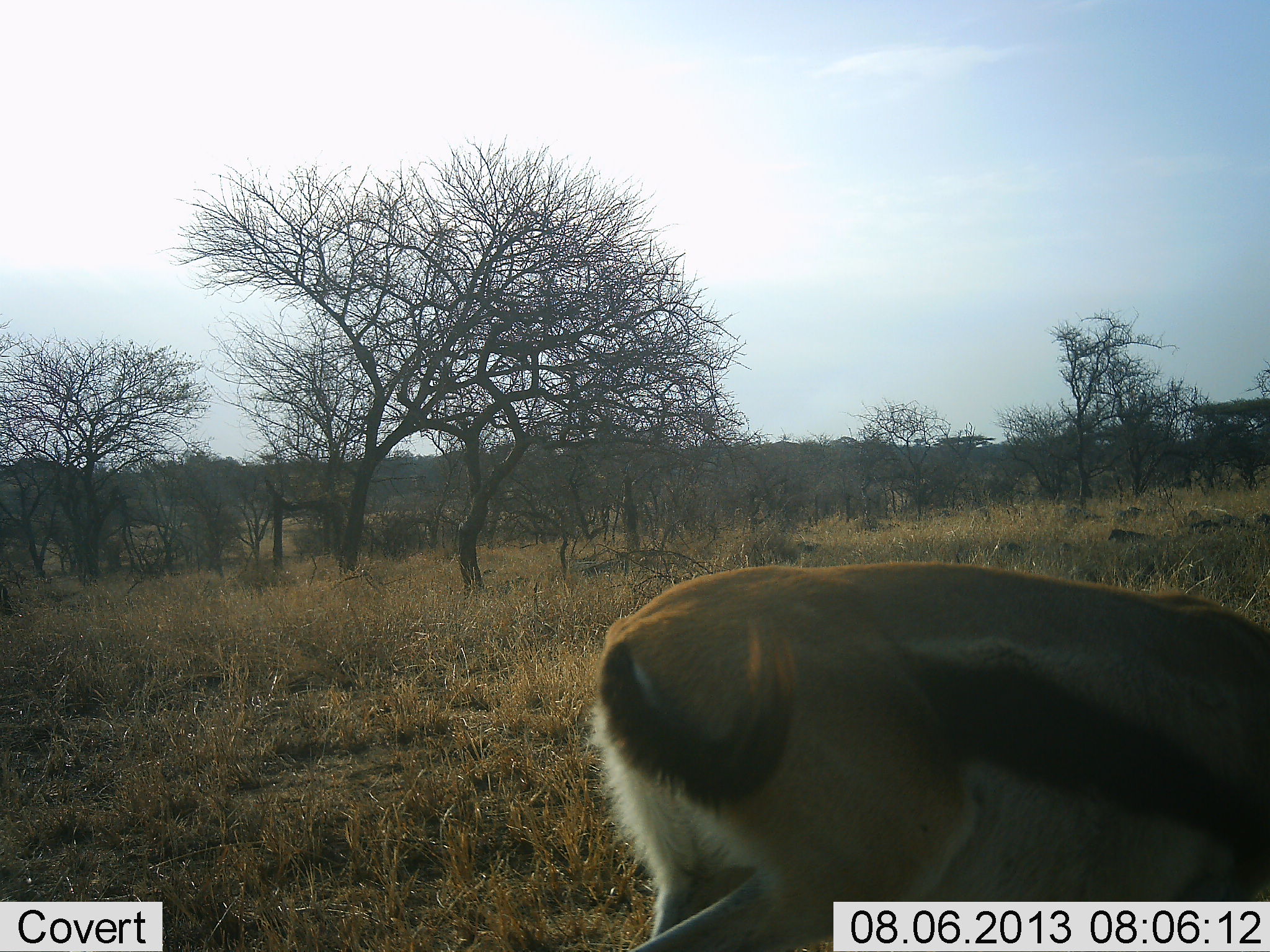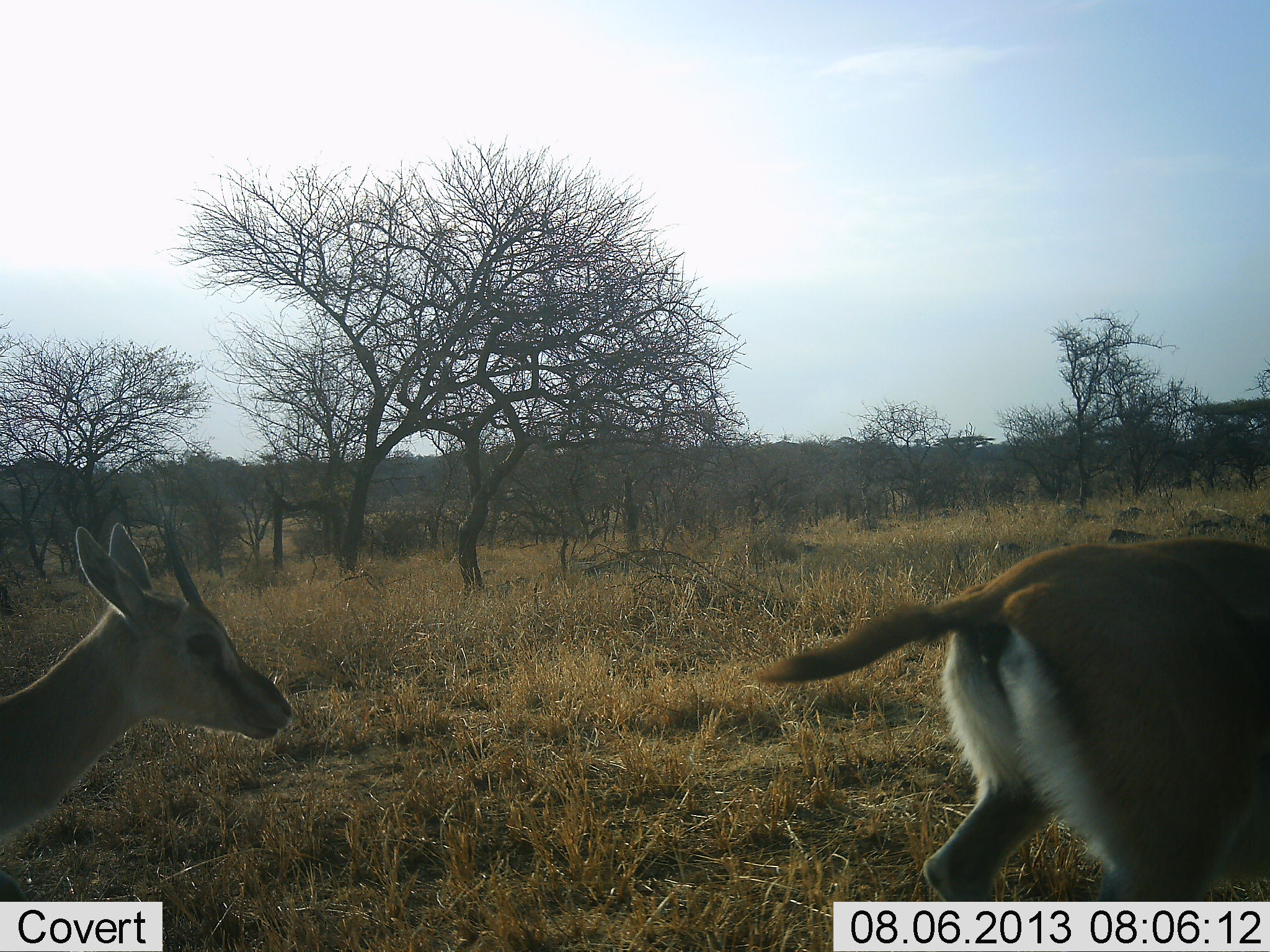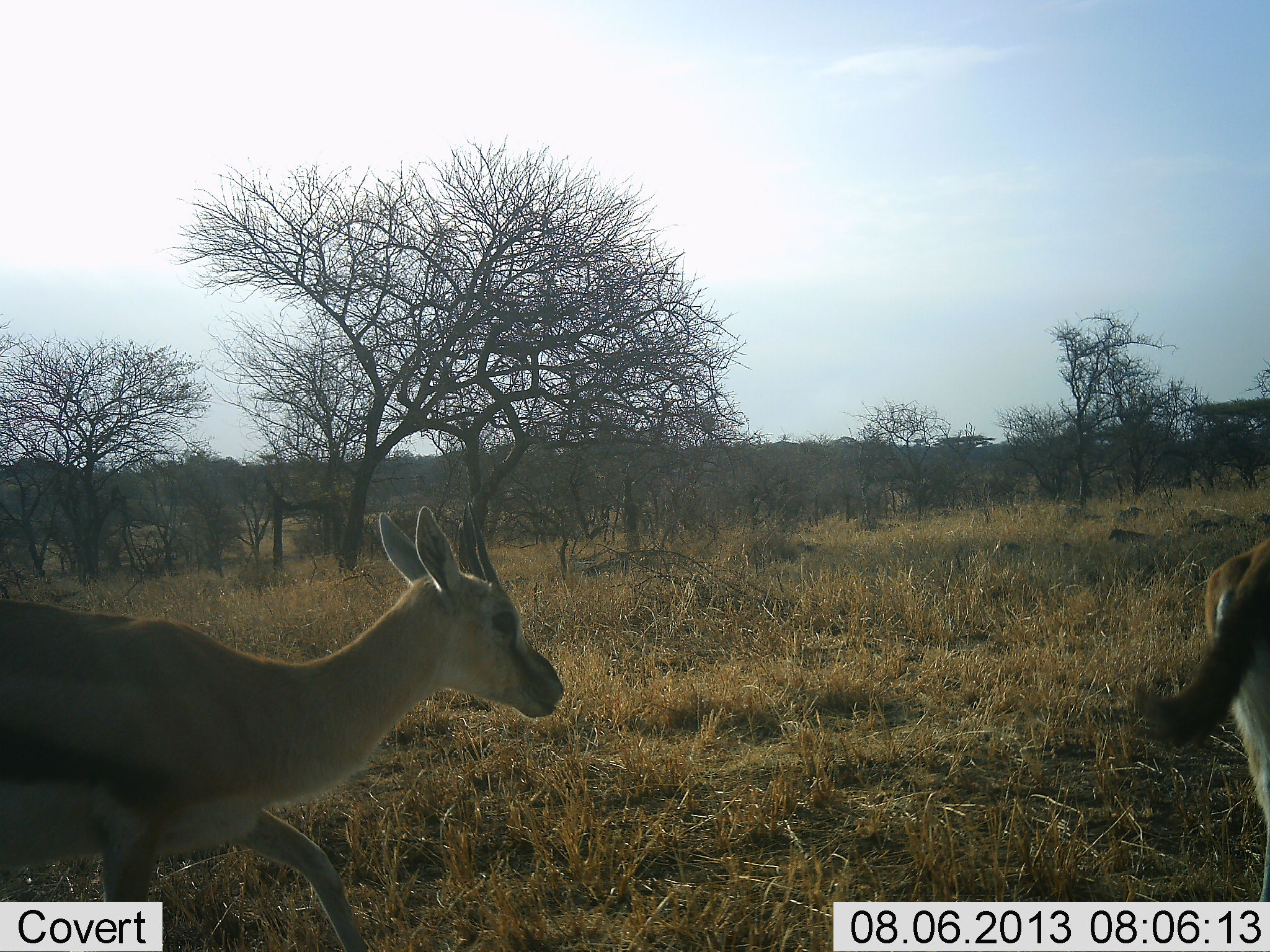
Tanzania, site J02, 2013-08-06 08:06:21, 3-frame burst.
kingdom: Animalia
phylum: Chordata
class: Mammalia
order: Artiodactyla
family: Bovidae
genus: Eudorcas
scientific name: Eudorcas thomsonii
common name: thomson's gazelle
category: gazellethomsons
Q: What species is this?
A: Gazellethomsons (thomson's gazelle) (Eudorcas thomsonii).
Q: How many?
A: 2.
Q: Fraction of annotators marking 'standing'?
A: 7%.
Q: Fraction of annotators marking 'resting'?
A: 0%.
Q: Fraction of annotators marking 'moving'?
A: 100%.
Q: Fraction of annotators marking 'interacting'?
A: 0%.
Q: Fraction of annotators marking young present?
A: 0%.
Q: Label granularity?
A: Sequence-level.